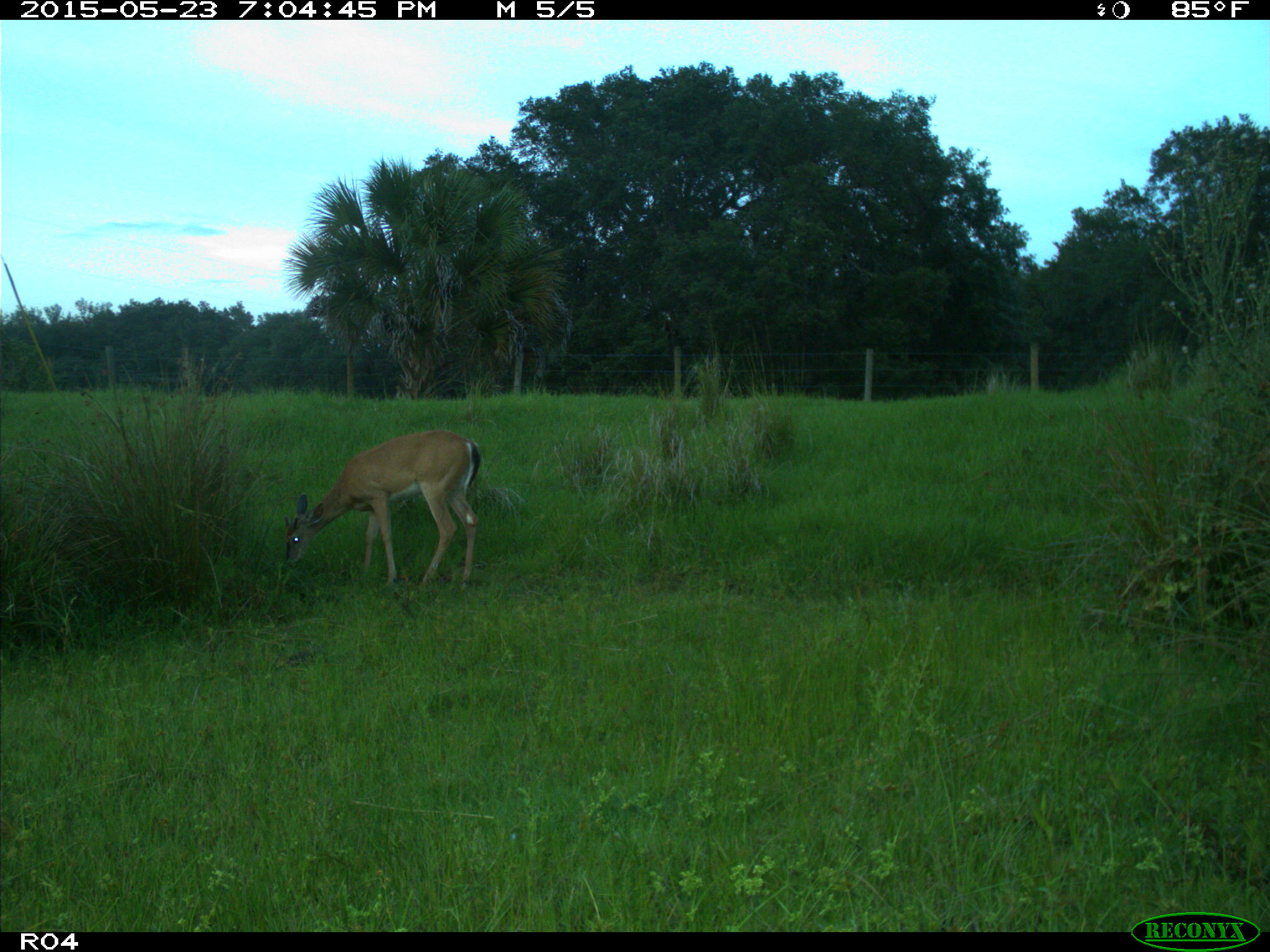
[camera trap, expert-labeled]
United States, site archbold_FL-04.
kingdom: Animalia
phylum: Chordata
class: Mammalia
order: Artiodactyla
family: Cervidae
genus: Odocoileus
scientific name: Odocoileus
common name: deer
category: unidentified deer